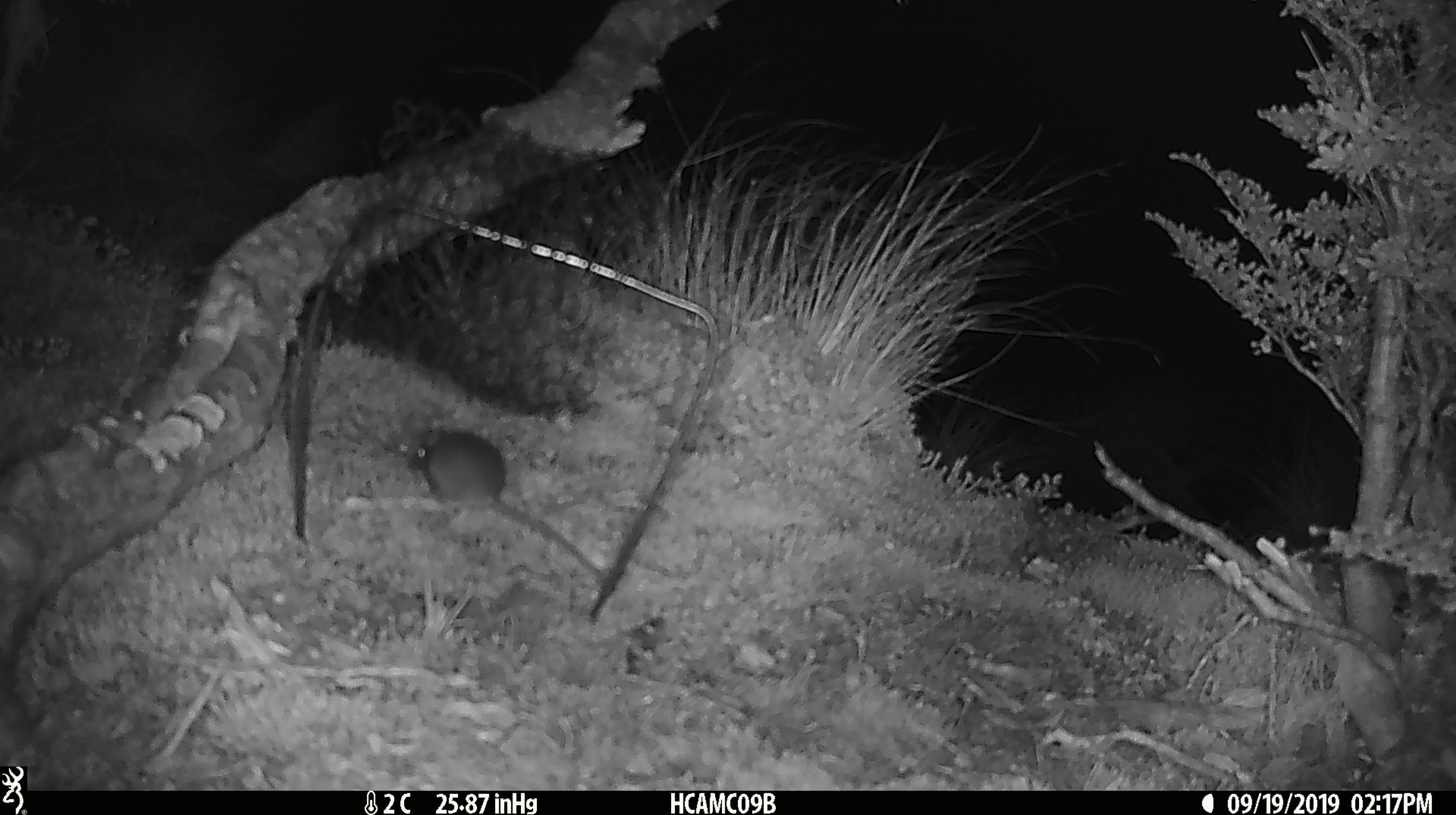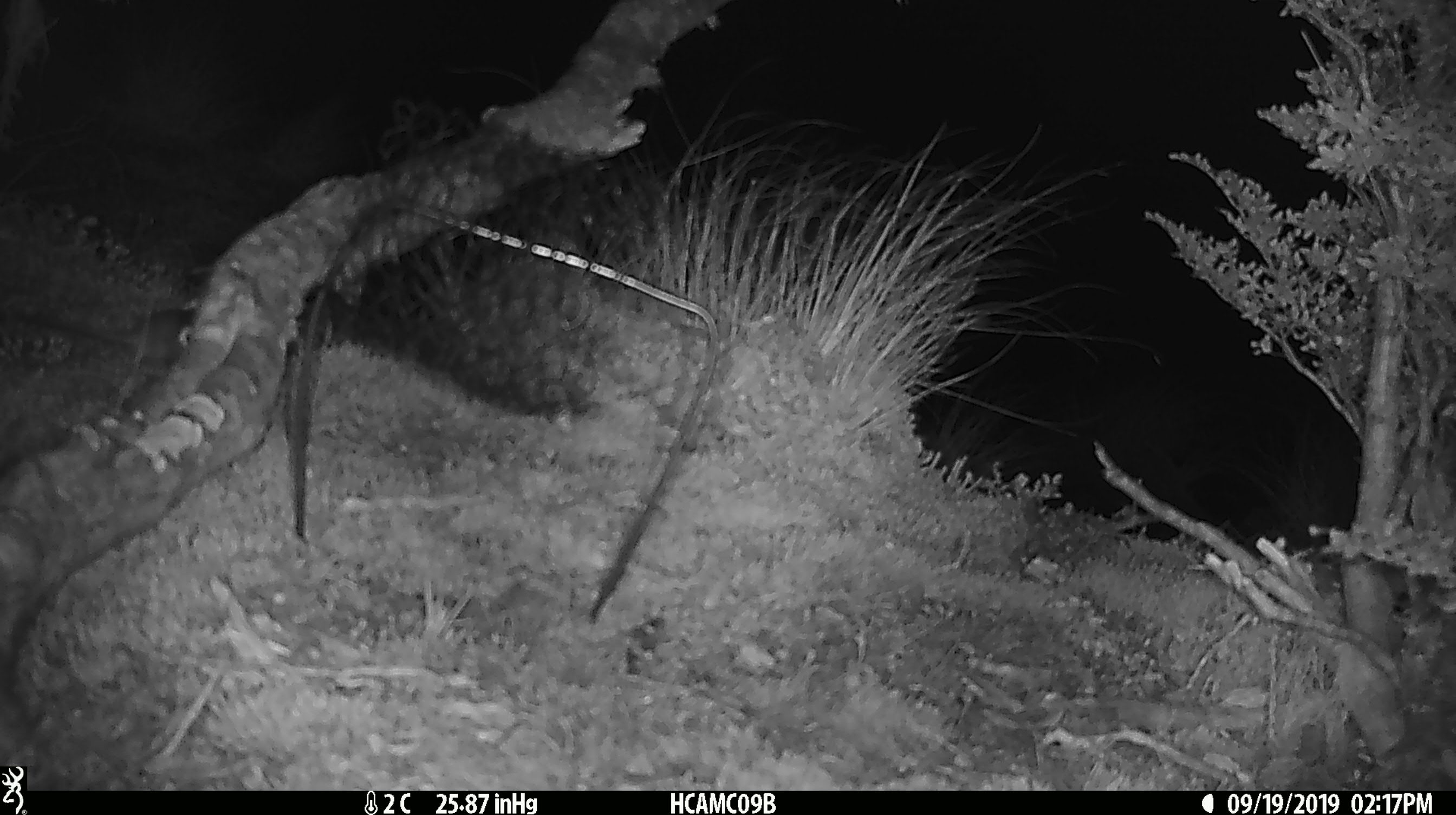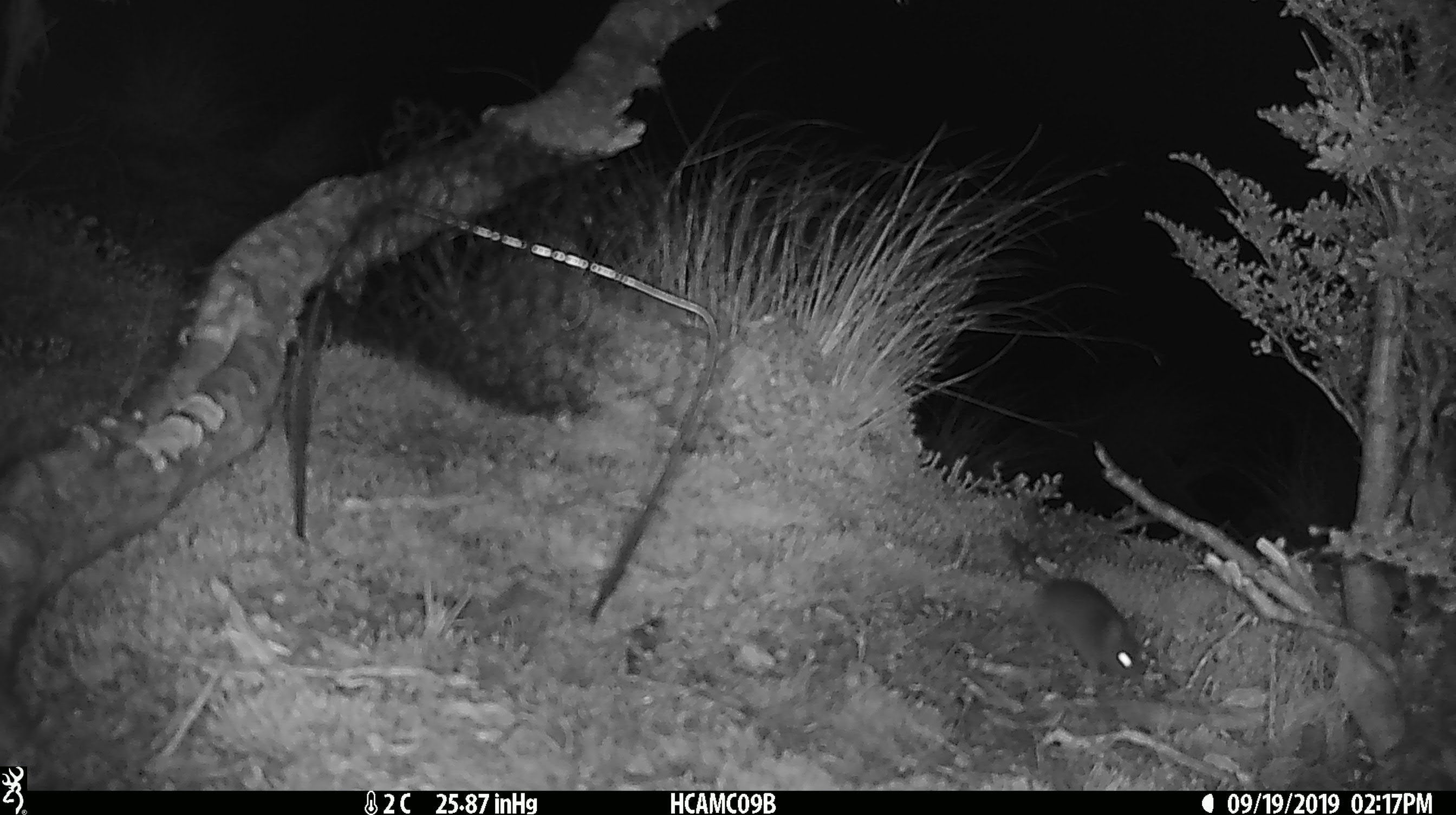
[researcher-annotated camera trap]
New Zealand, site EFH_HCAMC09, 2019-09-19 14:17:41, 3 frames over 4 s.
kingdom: Animalia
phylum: Chordata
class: Mammalia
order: Rodentia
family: Muridae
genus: Mus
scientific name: Mus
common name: mouse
Mouse (Mus).